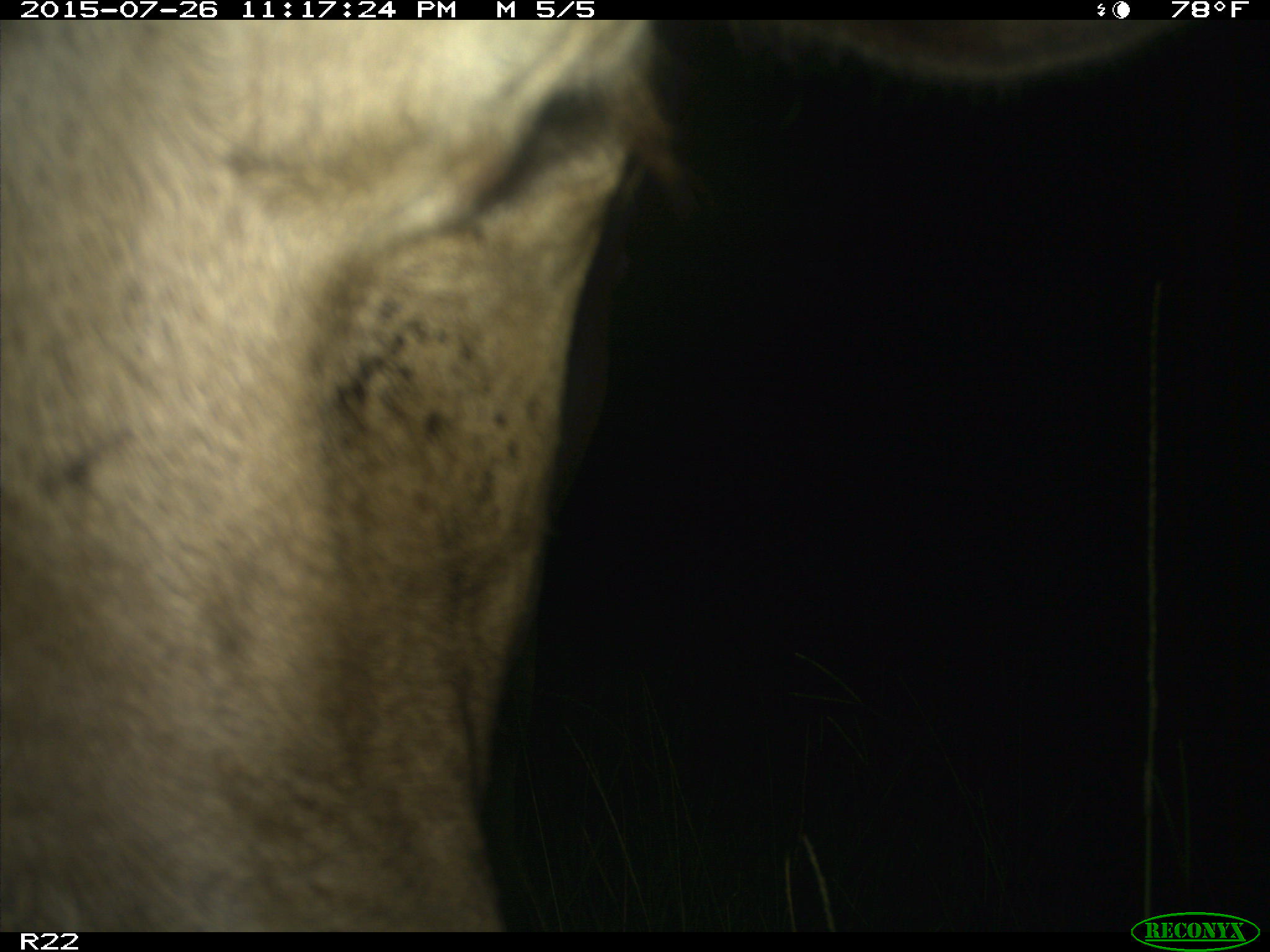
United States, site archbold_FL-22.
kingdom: Animalia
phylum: Chordata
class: Mammalia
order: Artiodactyla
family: Bovidae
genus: Bos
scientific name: Bos taurus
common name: domestic cow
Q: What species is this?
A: Bos taurus (domestic cow).